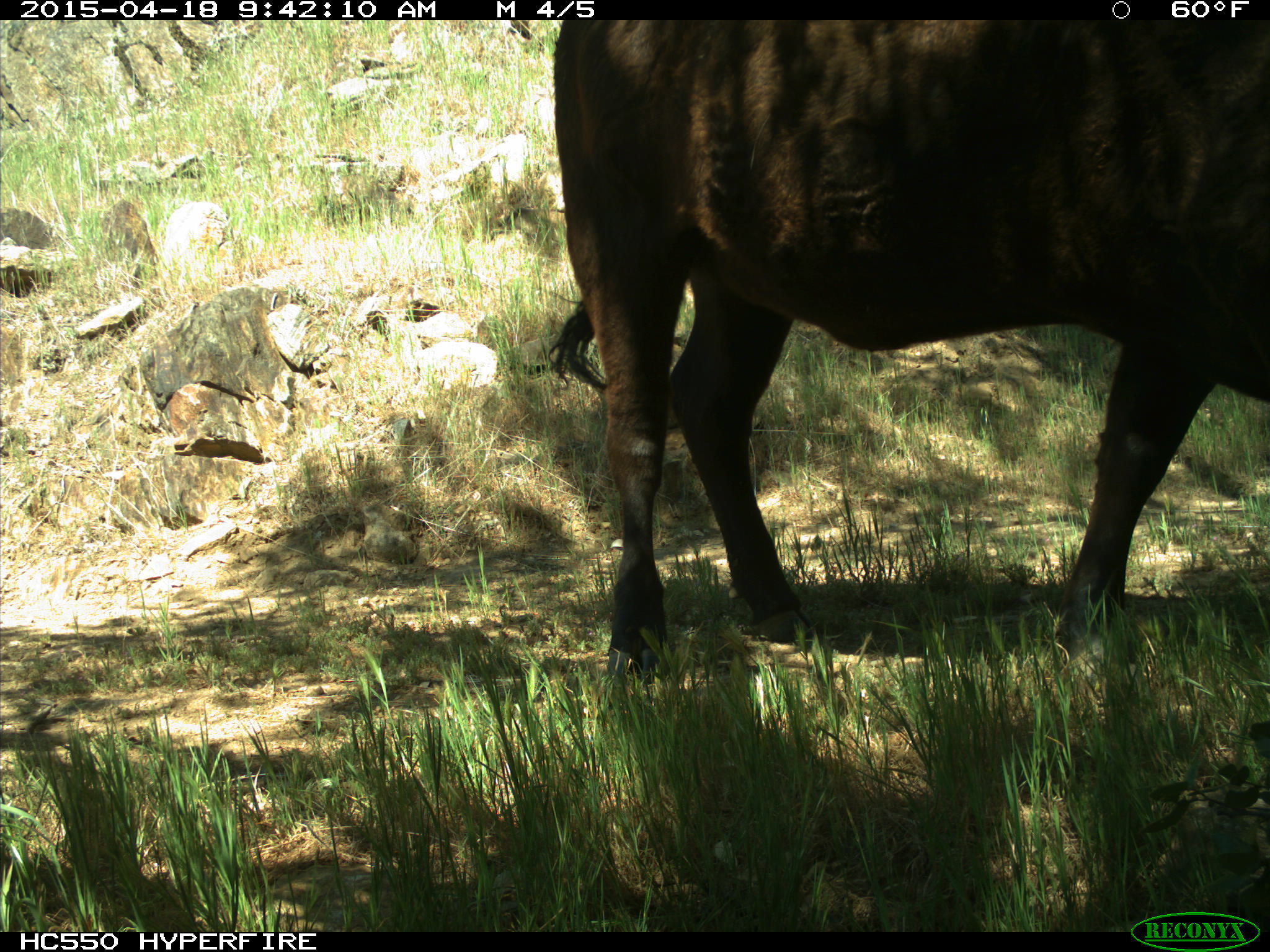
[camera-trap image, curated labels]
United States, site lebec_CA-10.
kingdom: Animalia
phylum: Chordata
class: Mammalia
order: Artiodactyla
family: Bovidae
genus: Bos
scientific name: Bos taurus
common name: domestic cow